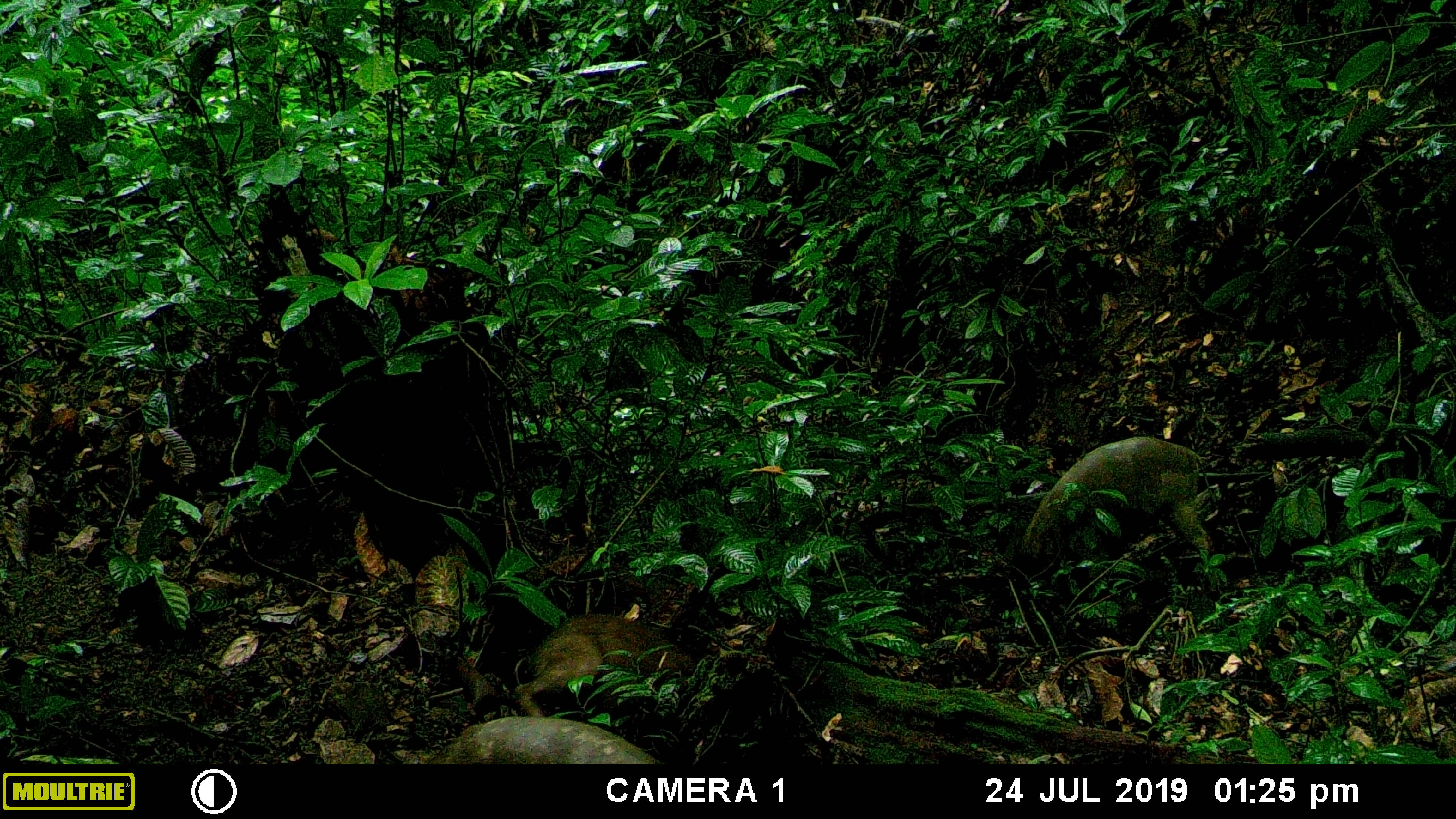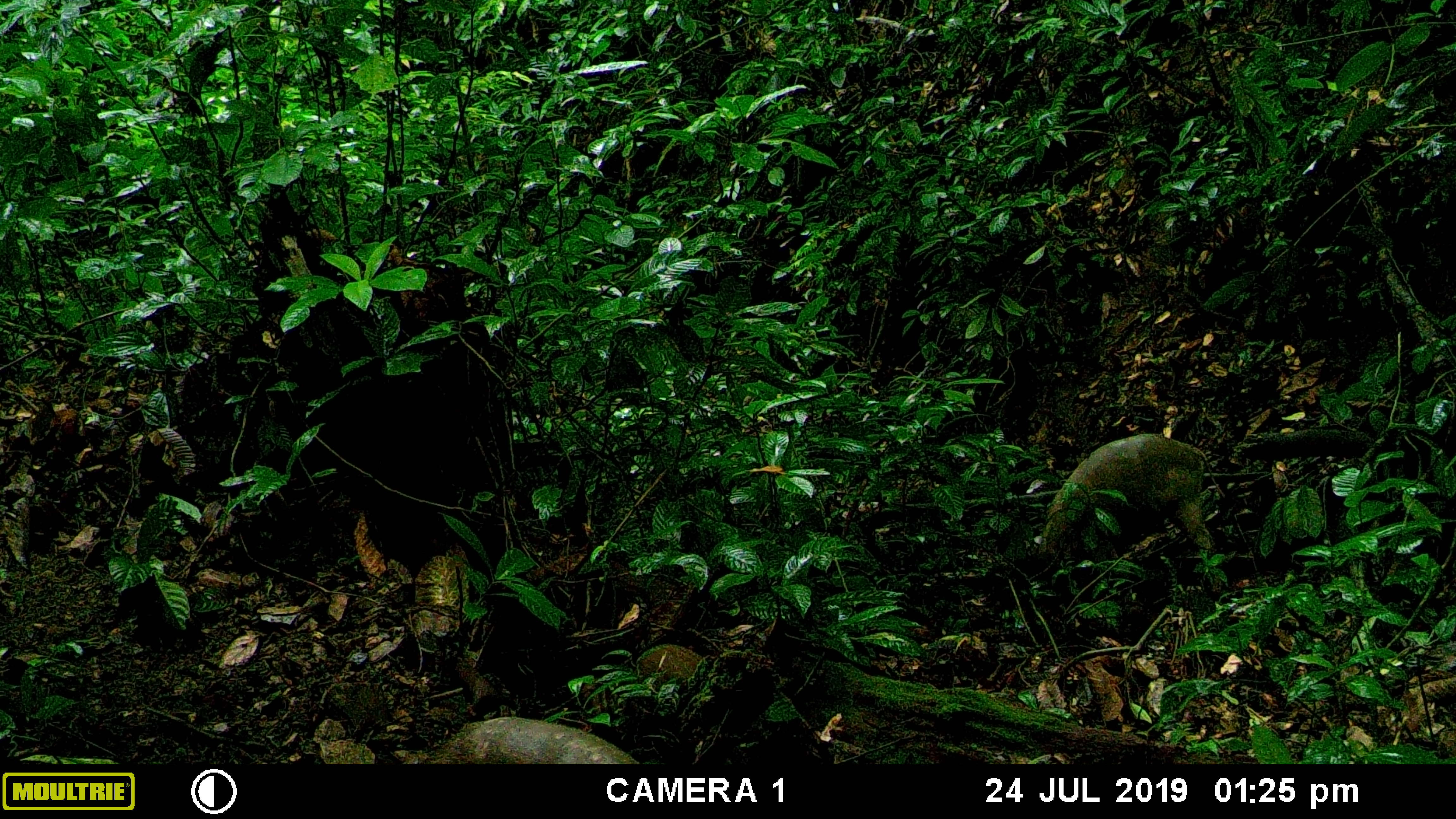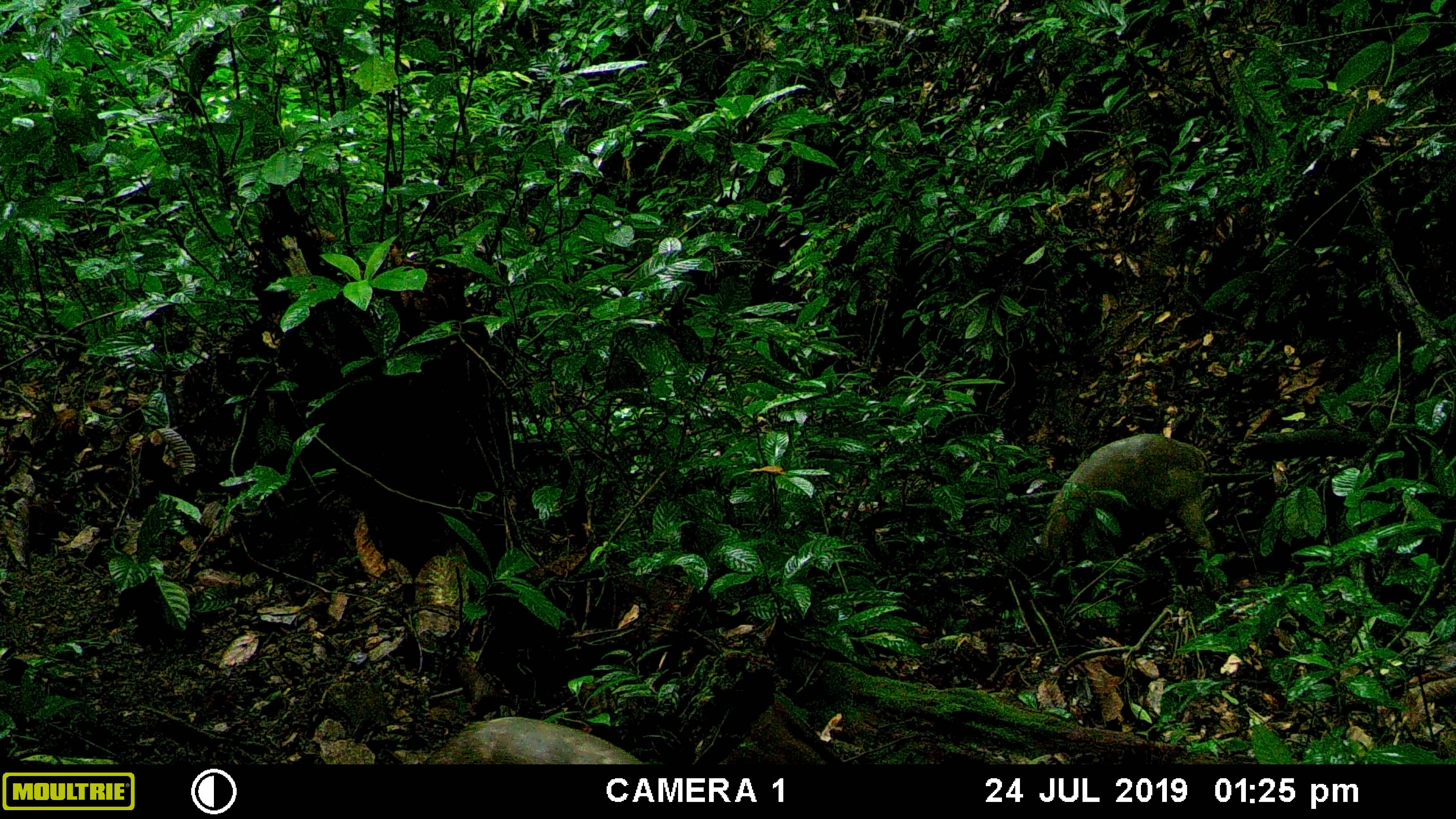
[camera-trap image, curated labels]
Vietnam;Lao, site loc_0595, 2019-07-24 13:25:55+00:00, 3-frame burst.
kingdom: Animalia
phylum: Chordata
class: Mammalia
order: Artiodactyla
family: Suidae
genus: Sus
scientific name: Sus scrofa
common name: eurasian wild pig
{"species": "eurasian wild pig (Sus scrofa)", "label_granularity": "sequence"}